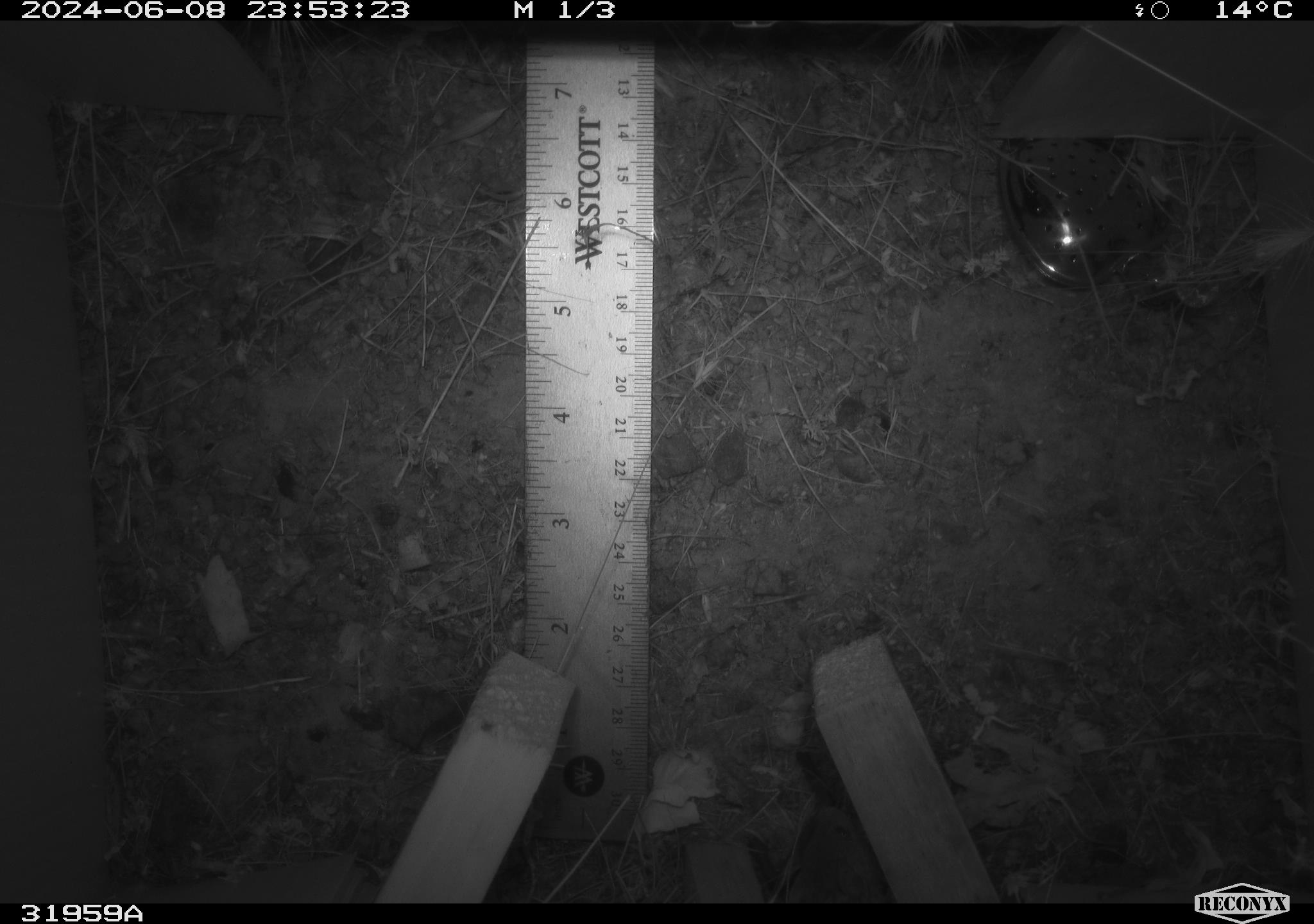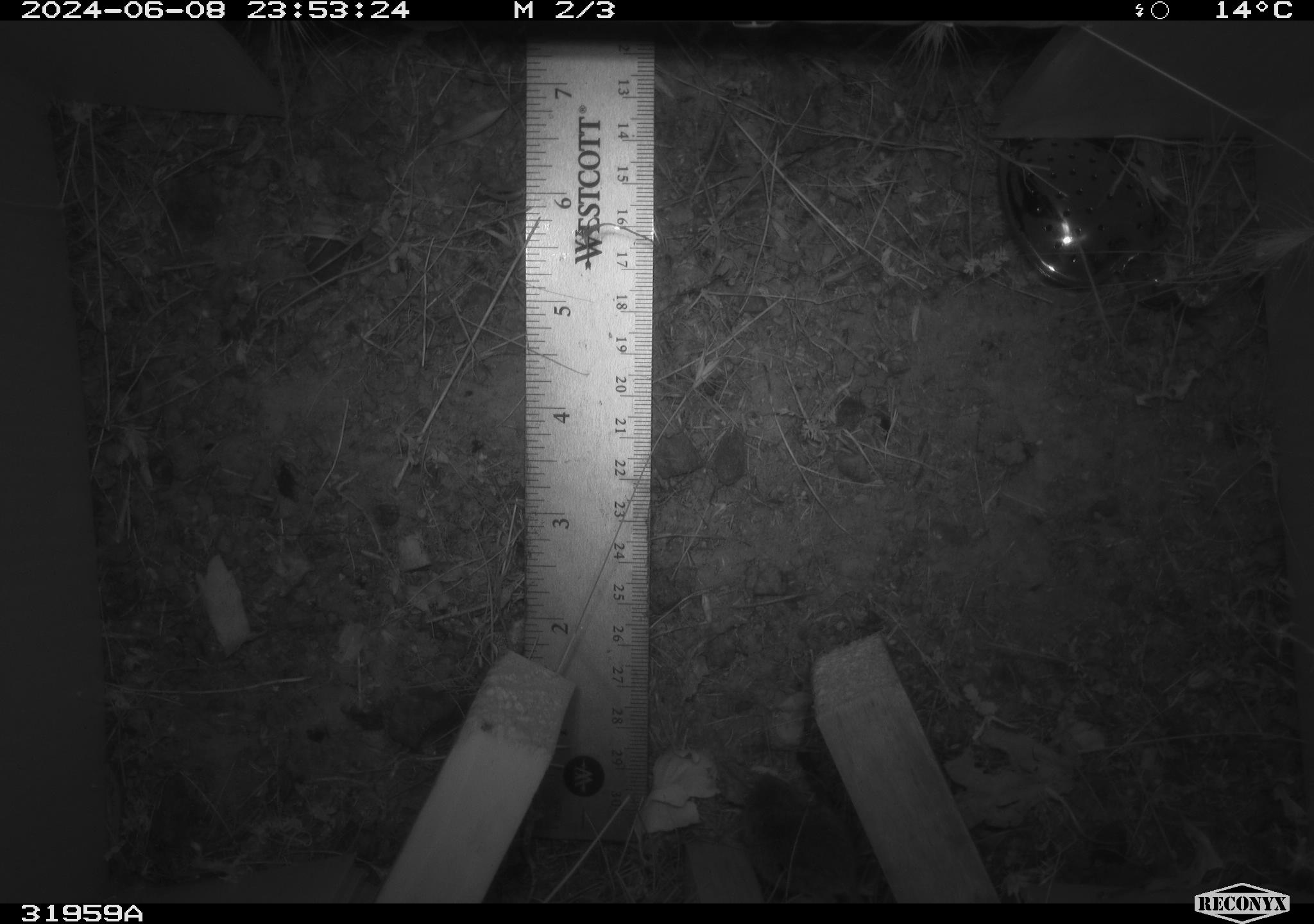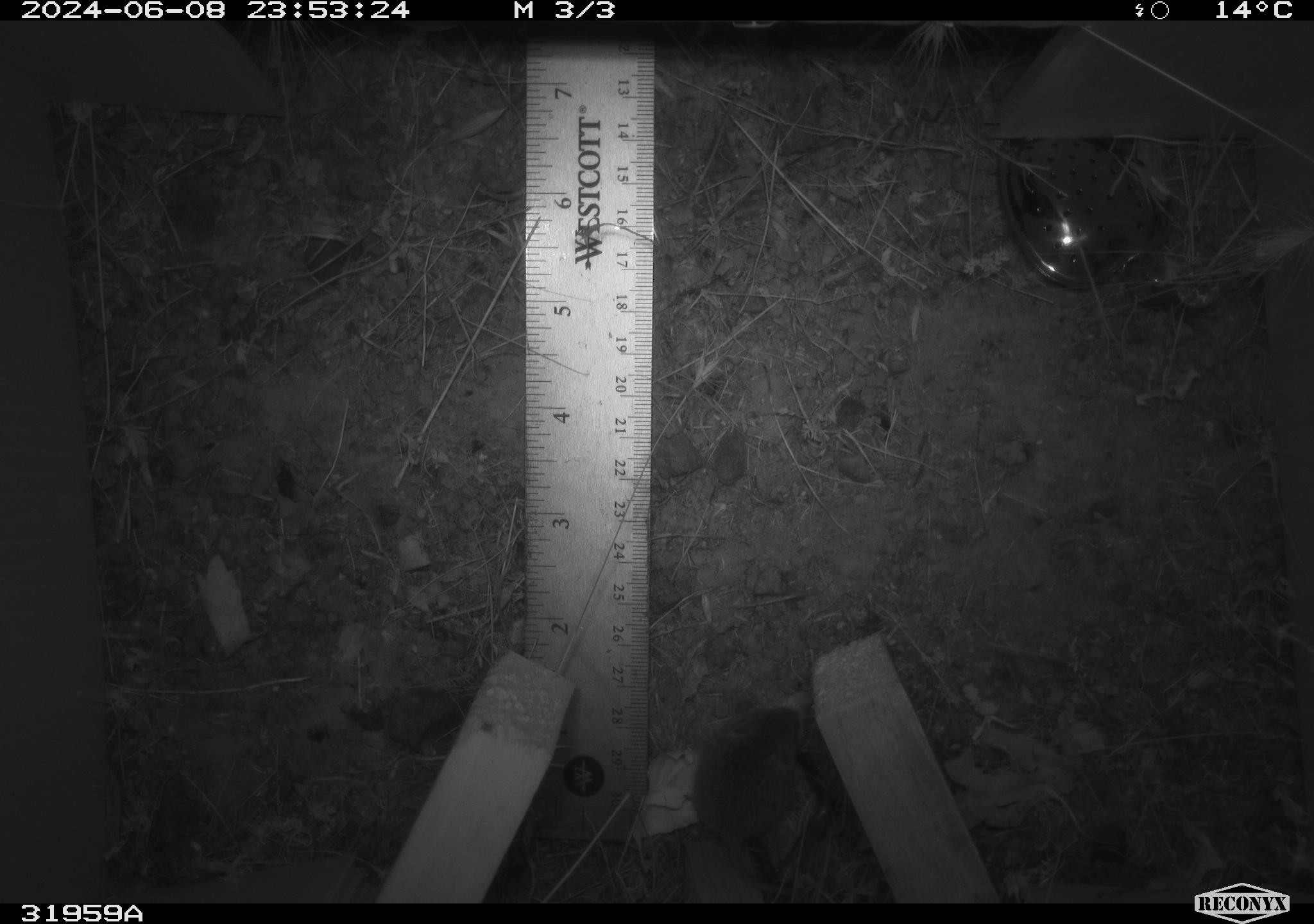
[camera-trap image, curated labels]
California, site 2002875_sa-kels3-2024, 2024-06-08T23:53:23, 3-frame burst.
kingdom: Animalia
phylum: Chordata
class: Mammalia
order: Rodentia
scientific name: Rodentia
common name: rodent